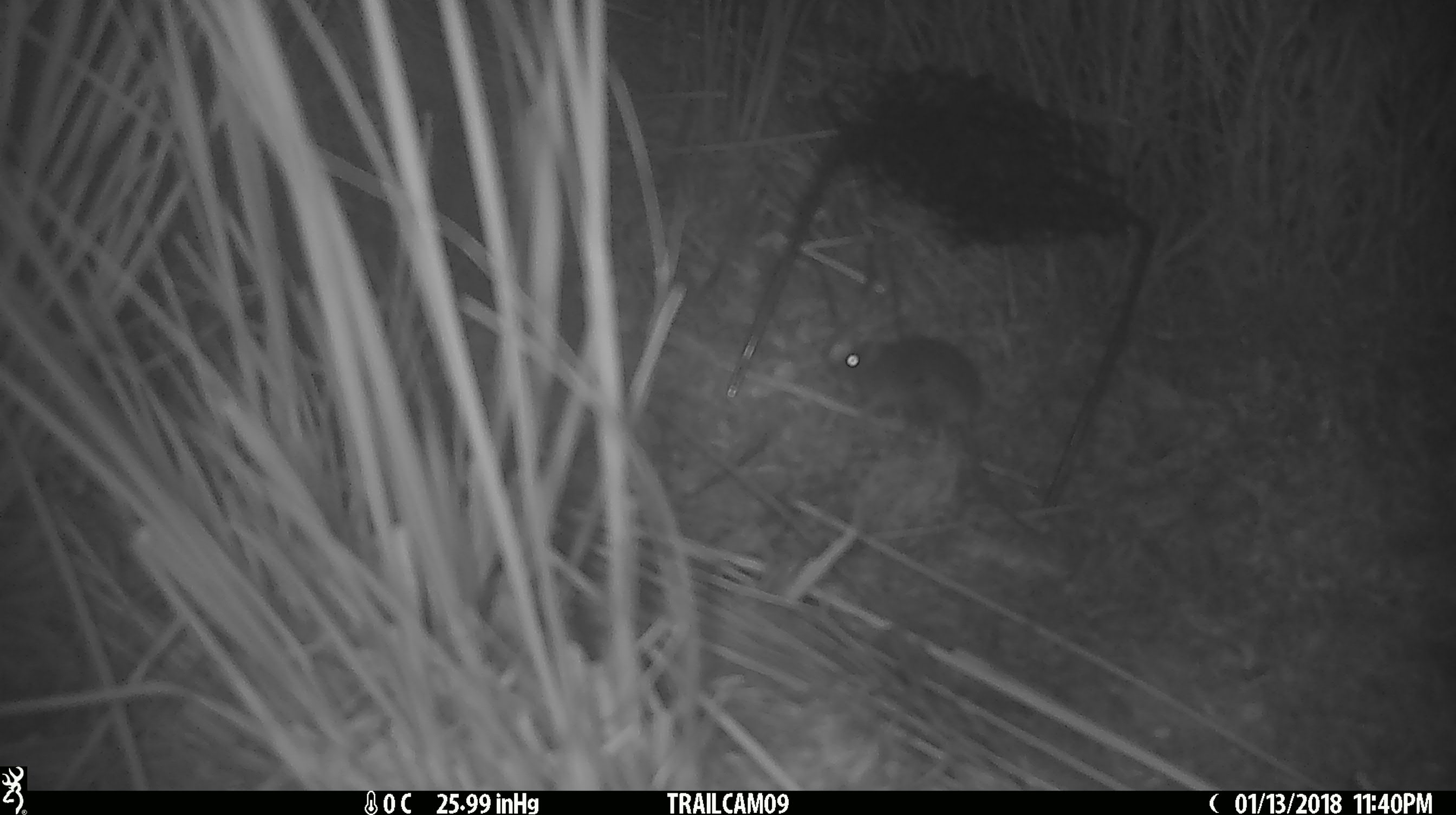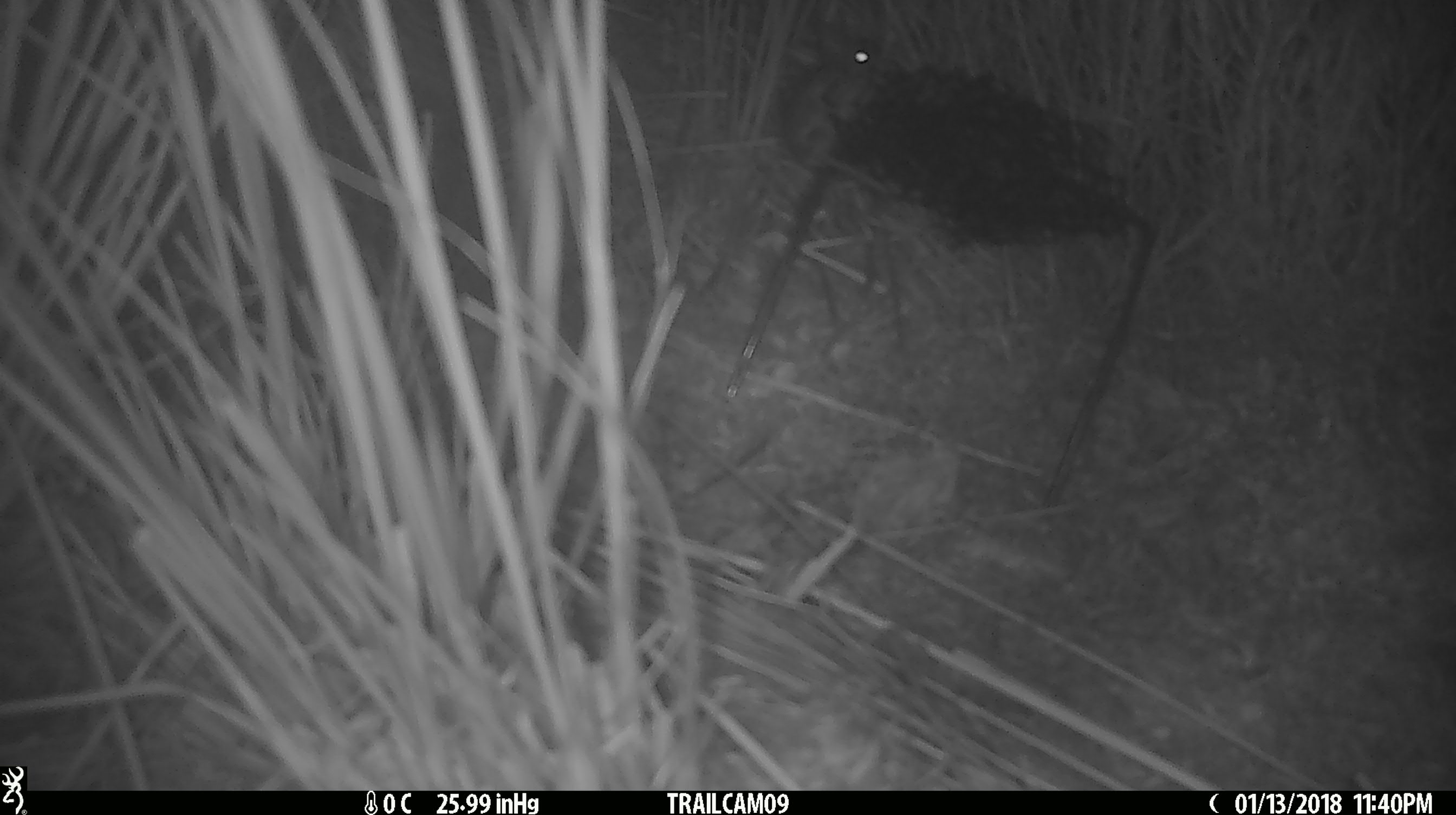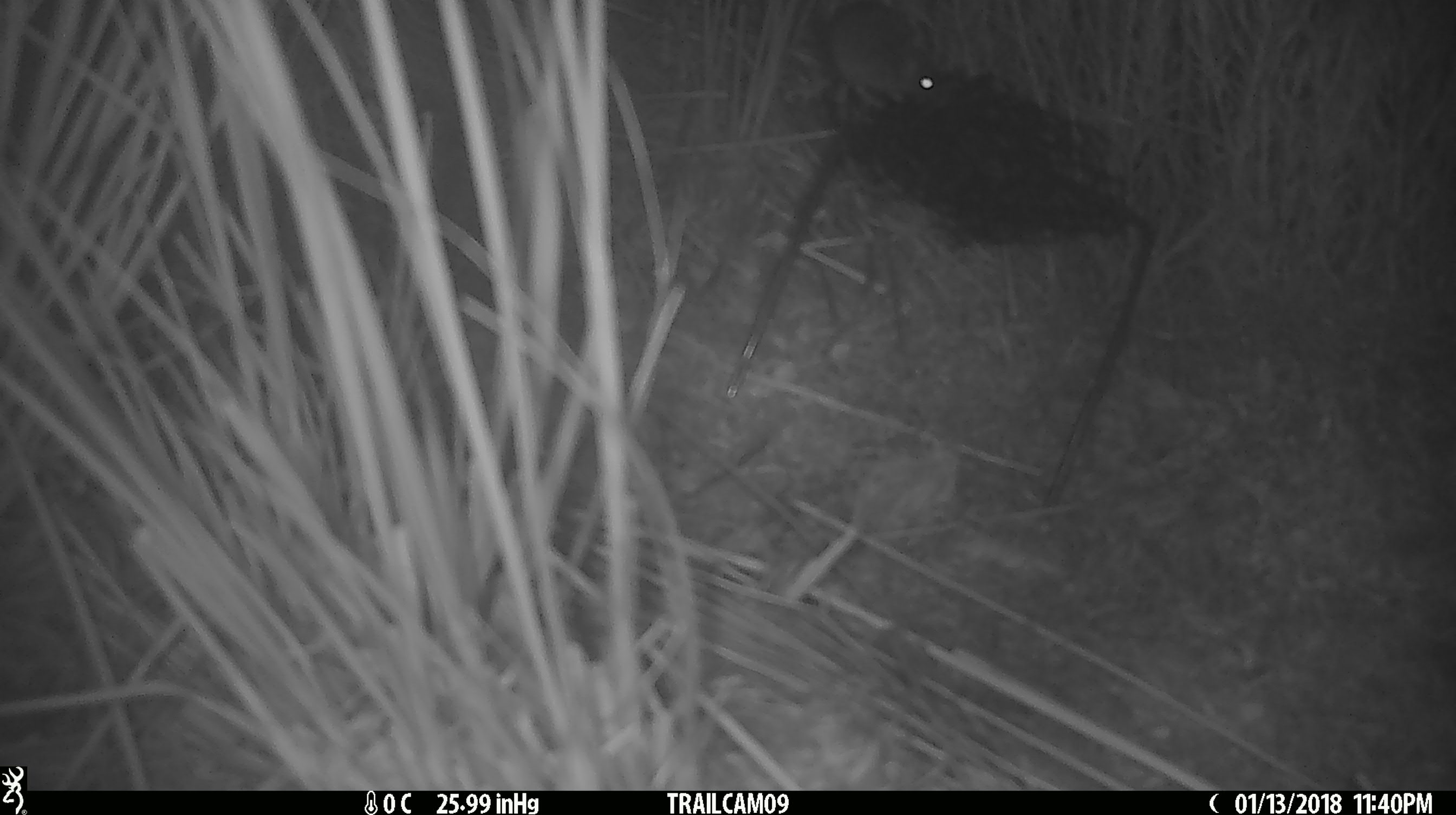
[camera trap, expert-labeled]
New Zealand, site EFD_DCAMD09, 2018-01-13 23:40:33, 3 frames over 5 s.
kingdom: Animalia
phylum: Chordata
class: Mammalia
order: Rodentia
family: Muridae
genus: Mus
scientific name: Mus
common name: mouse